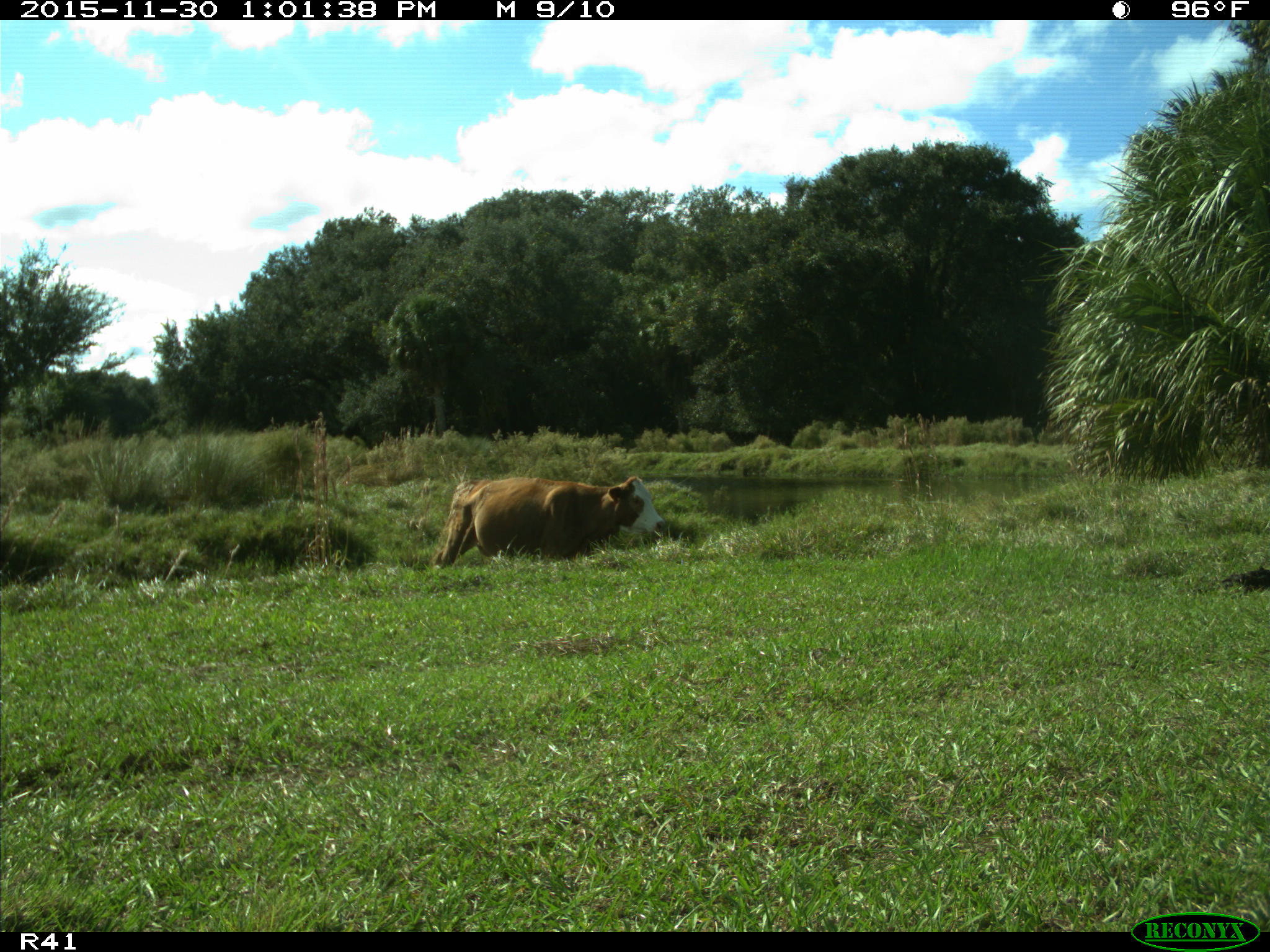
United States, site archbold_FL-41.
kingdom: Animalia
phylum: Chordata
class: Mammalia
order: Artiodactyla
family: Bovidae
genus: Bos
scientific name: Bos taurus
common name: domestic cow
Bos taurus (domestic cow).